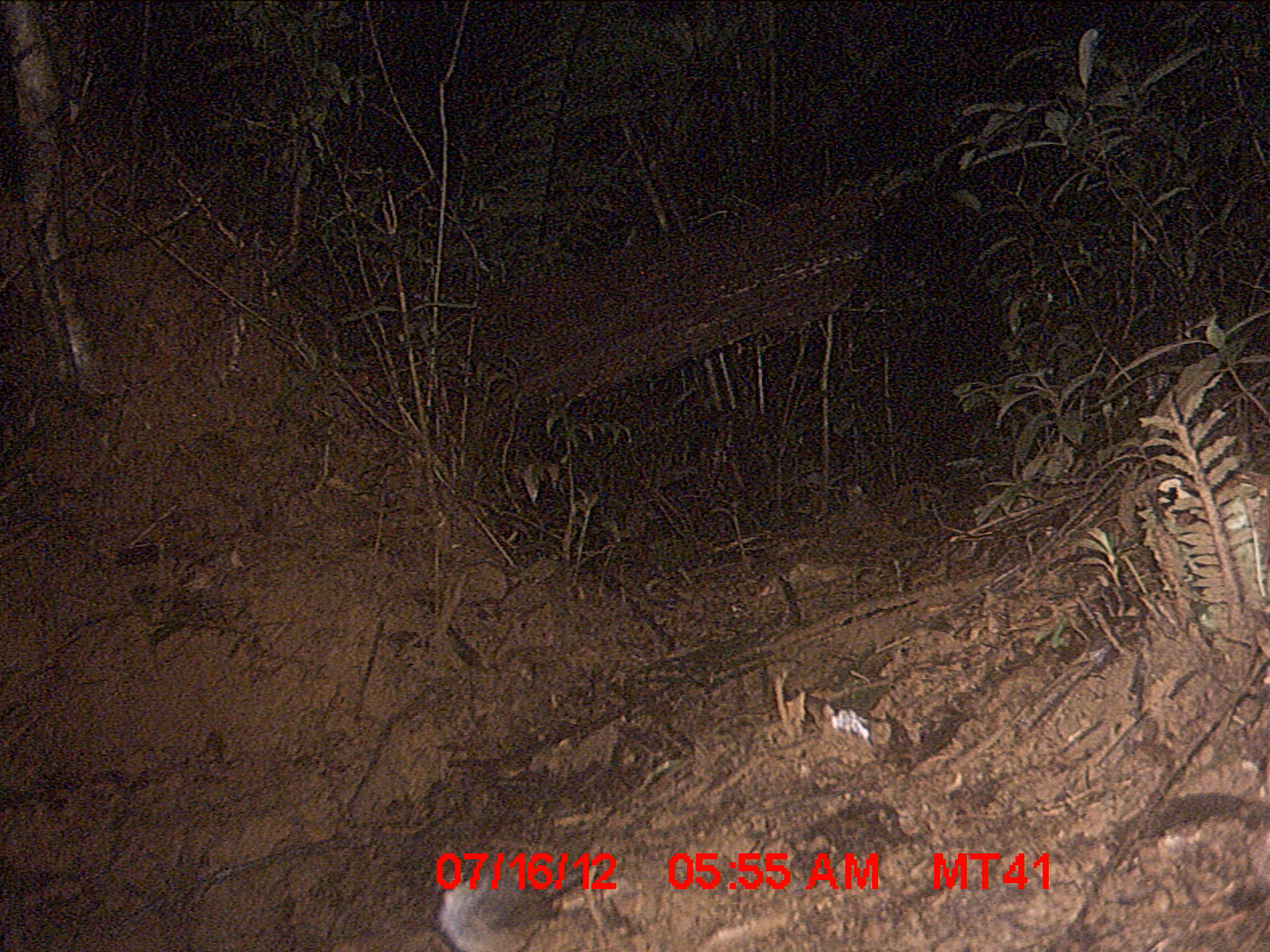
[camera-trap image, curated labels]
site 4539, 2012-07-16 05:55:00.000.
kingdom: Animalia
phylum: Chordata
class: Aves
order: Columbiformes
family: Columbidae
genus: Streptopelia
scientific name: Streptopelia picturata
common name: malagasy turtle dove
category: nesoenas picturata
Nesoenas picturata (malagasy turtle dove) (Streptopelia picturata), count 1.